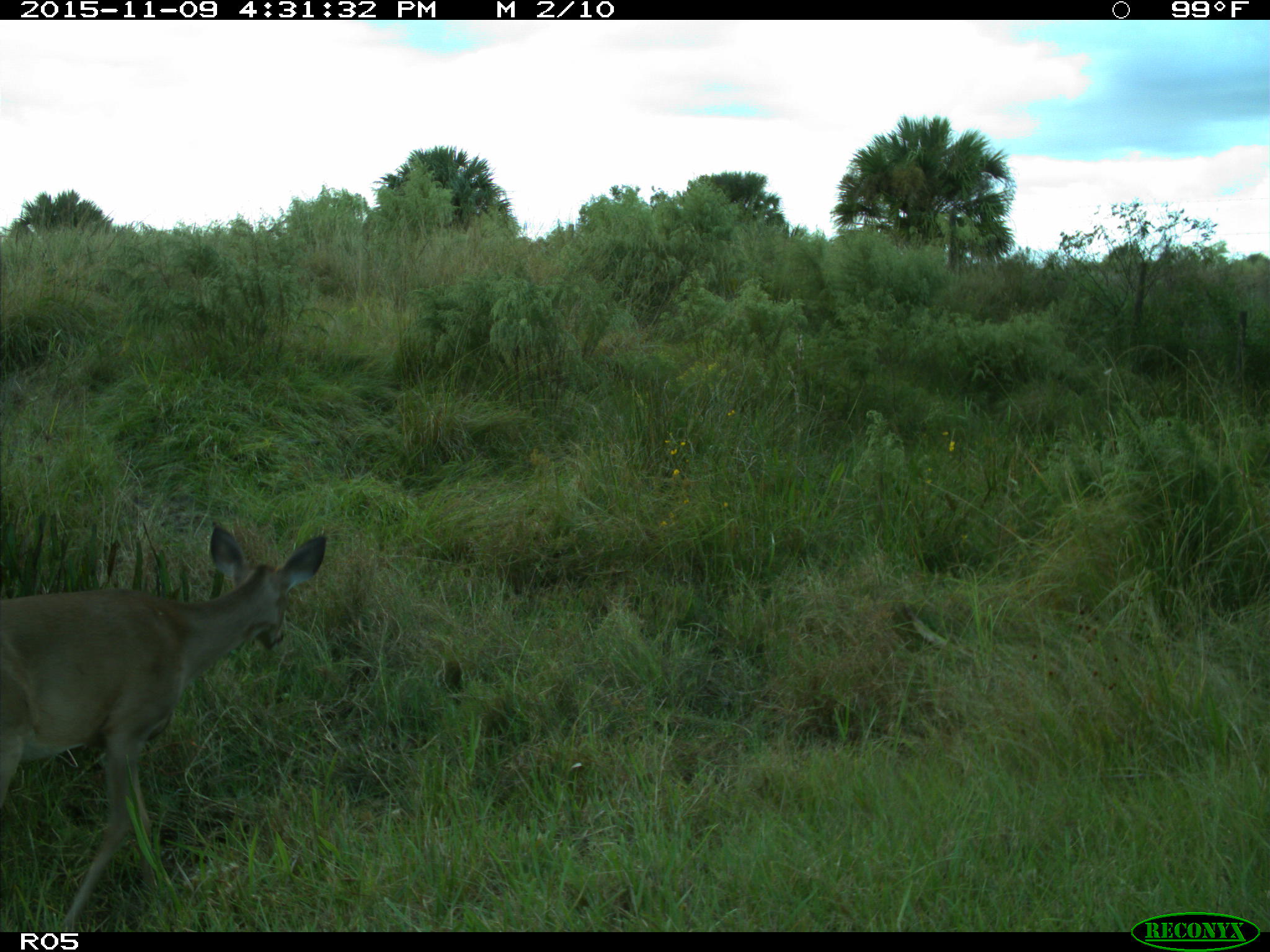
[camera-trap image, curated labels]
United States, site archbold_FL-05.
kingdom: Animalia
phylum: Chordata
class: Mammalia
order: Artiodactyla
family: Cervidae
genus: Odocoileus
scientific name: Odocoileus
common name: deer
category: unidentified deer